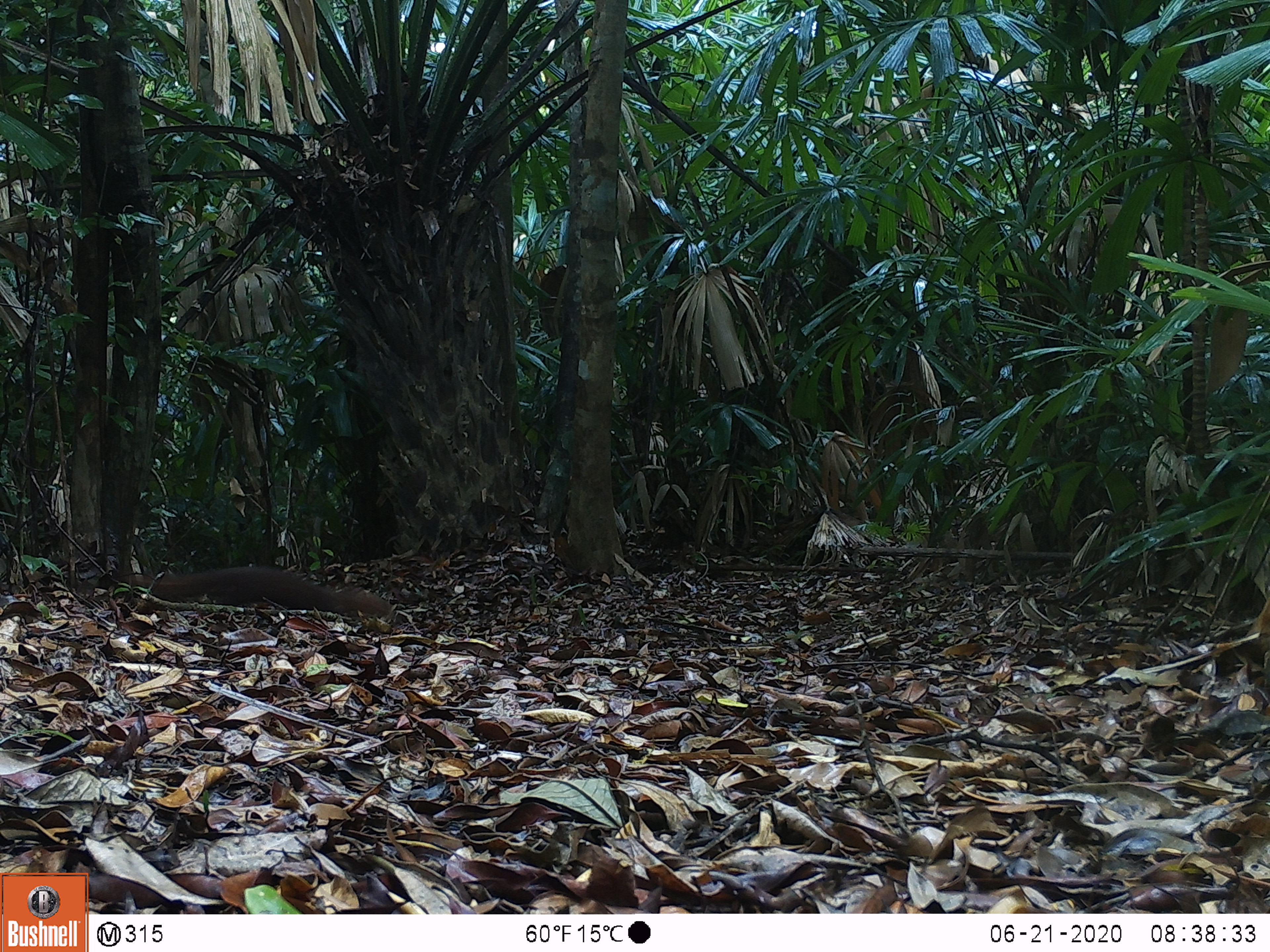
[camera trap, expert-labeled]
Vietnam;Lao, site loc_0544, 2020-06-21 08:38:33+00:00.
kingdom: Animalia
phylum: Chordata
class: Mammalia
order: Carnivora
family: Mustelidae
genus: Mustela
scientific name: Mustela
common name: weasel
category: unidentified weasel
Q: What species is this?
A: Unidentified weasel (weasel) (Mustela).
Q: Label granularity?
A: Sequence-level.